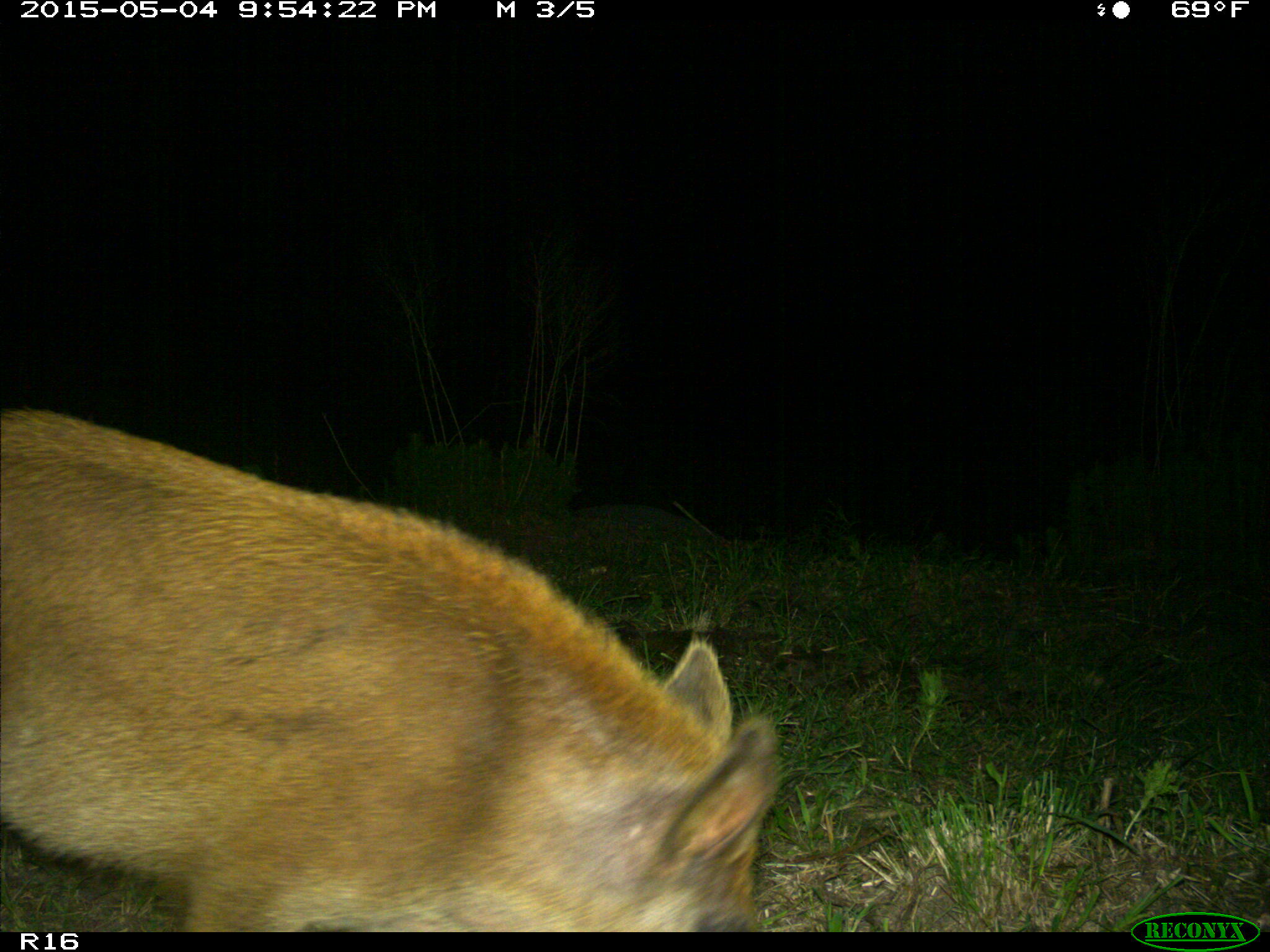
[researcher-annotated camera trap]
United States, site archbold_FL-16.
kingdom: Animalia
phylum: Chordata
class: Mammalia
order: Artiodactyla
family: Suidae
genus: Sus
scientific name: Sus scrofa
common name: wild boar